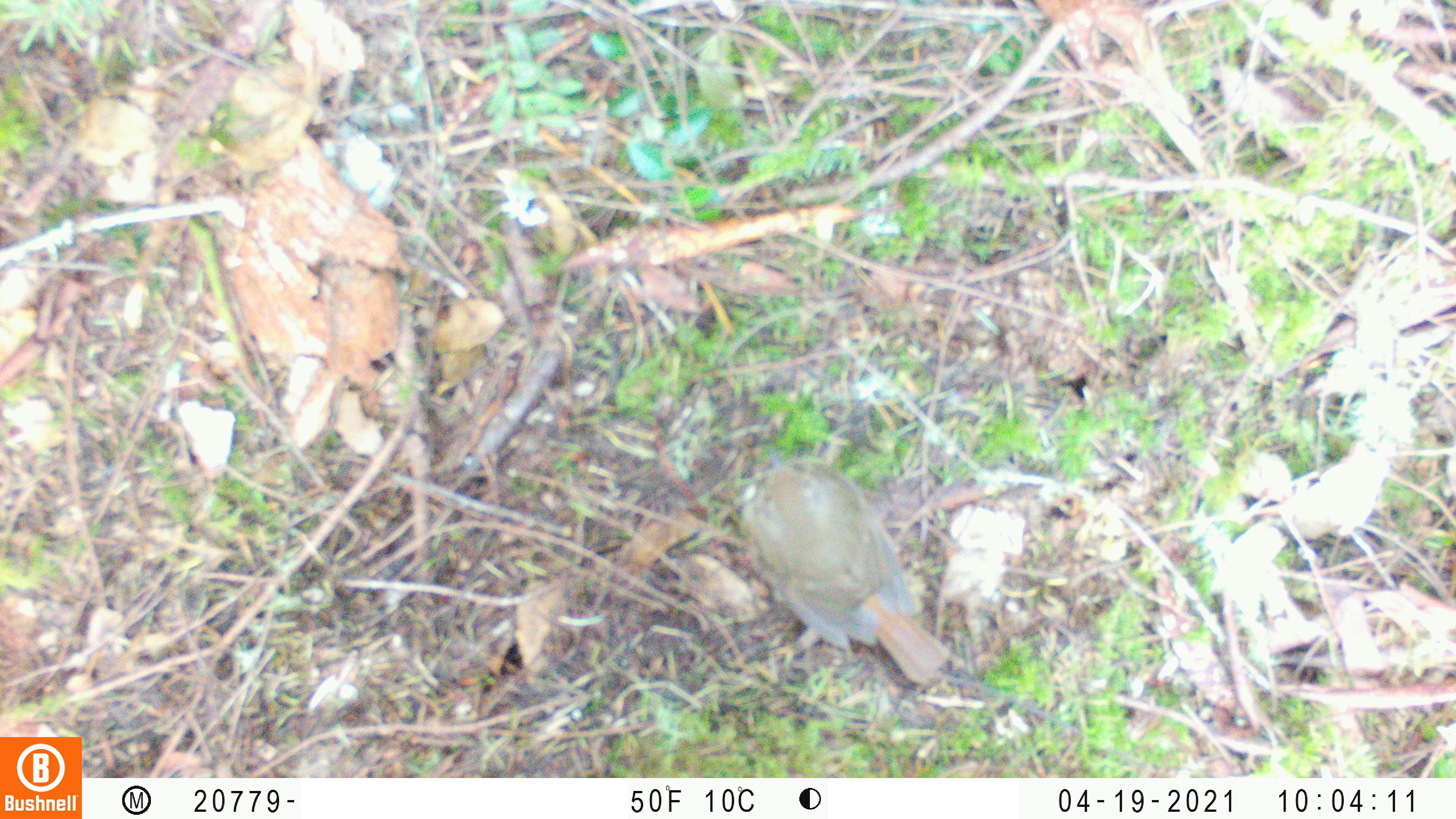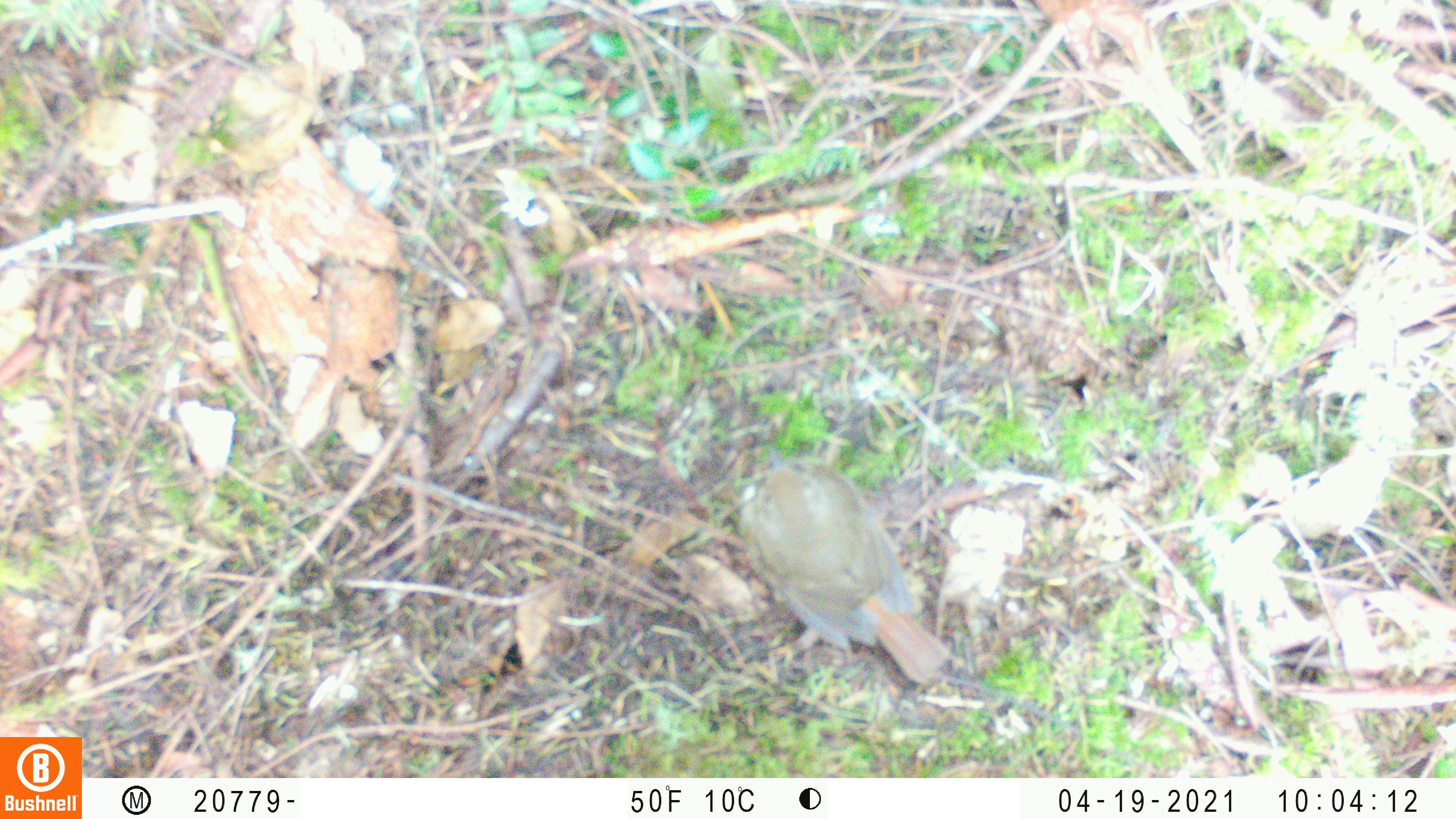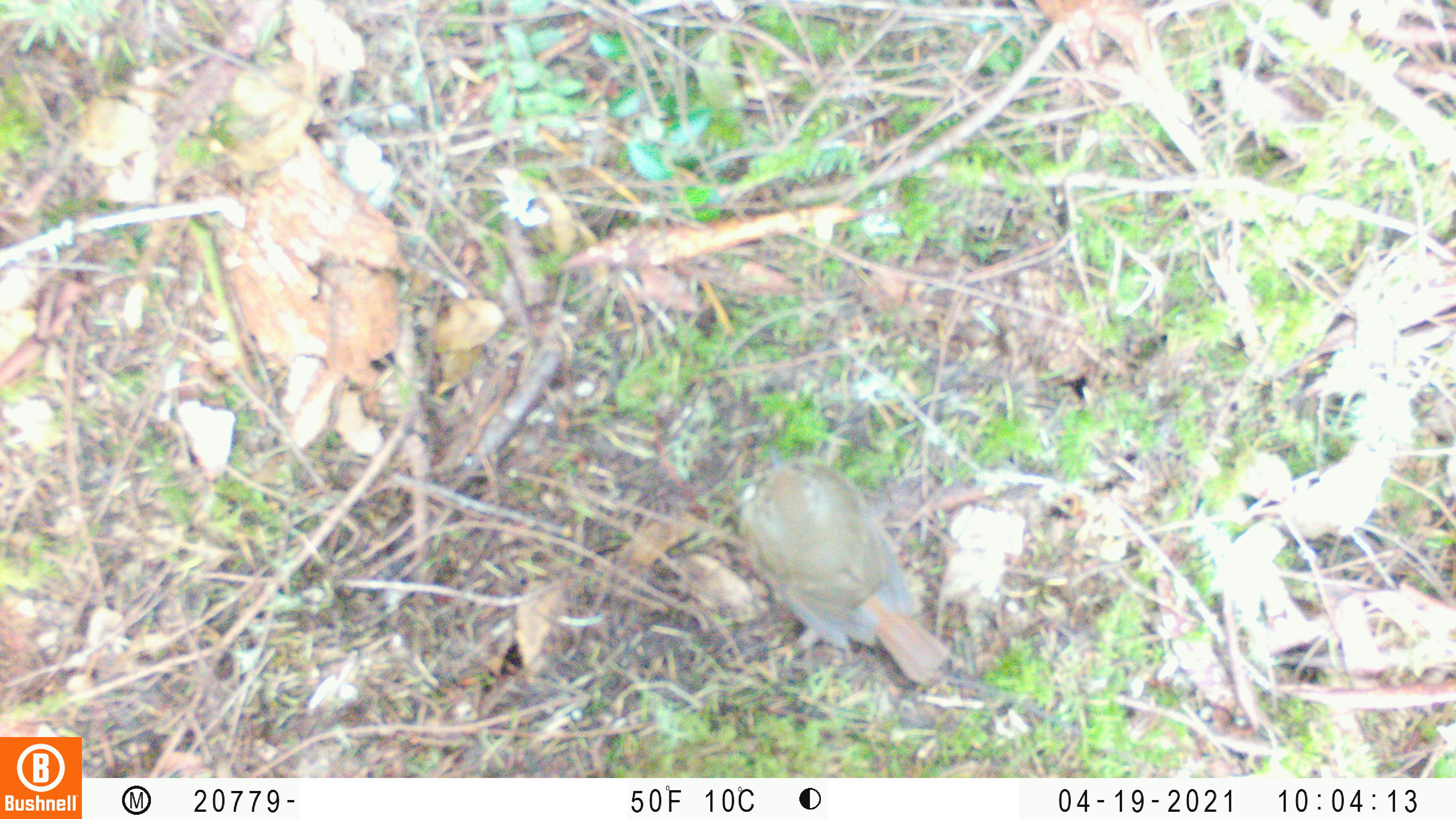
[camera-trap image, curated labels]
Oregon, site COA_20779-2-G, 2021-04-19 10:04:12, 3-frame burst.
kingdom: Animalia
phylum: Chordata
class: Aves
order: Passeriformes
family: Turdidae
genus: Catharus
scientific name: Catharus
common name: brown thrushes and nightingale-thrushes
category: catharus species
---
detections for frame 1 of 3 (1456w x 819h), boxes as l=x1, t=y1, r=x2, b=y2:
catharus species: l=690, t=407, r=979, b=699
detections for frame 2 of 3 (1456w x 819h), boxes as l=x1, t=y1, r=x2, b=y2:
catharus species: l=716, t=429, r=973, b=704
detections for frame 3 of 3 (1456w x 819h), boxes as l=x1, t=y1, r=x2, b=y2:
catharus species: l=716, t=433, r=976, b=703